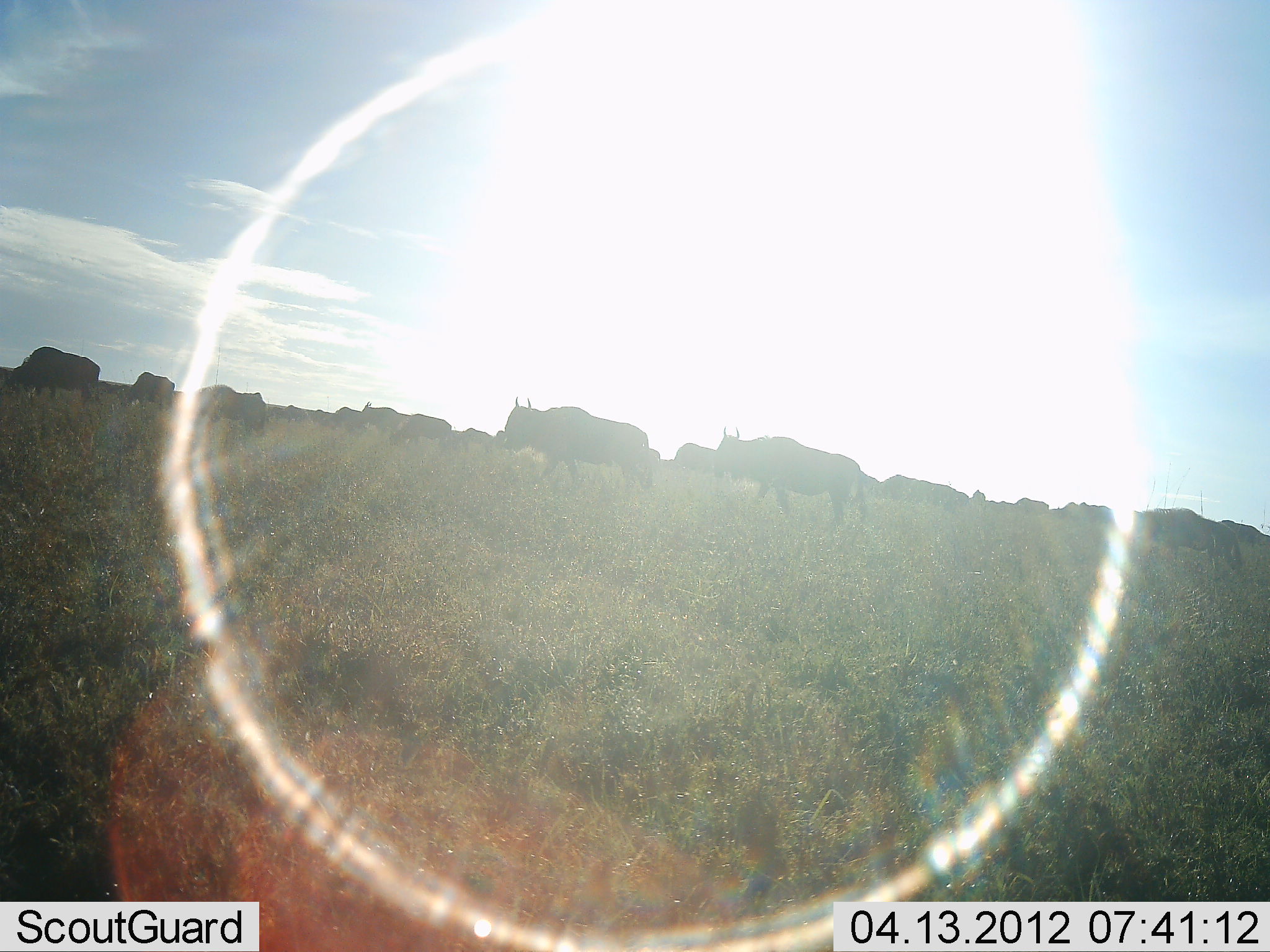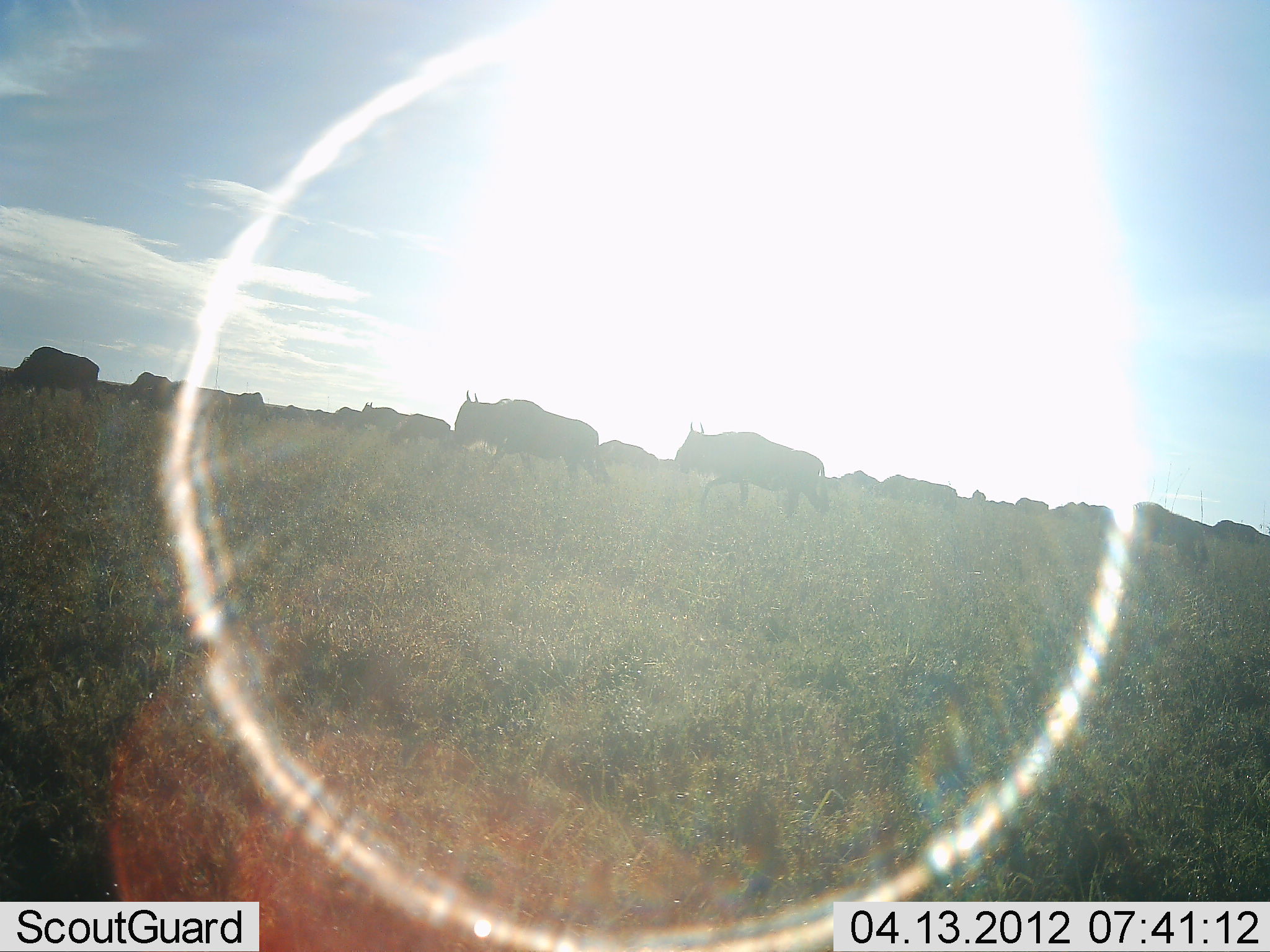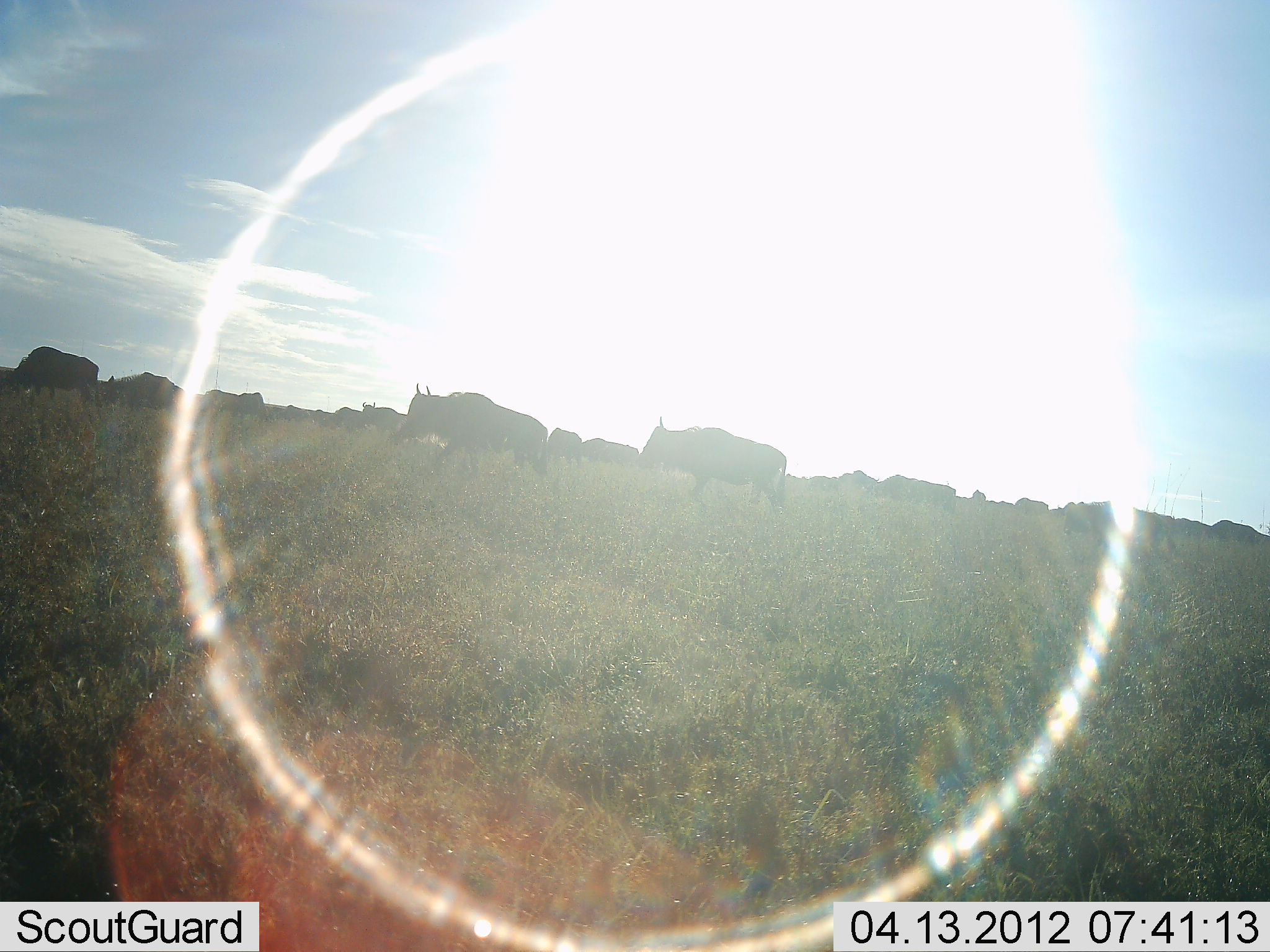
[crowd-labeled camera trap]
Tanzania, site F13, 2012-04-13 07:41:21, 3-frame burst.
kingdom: Animalia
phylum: Chordata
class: Mammalia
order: Artiodactyla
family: Bovidae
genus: Connochaetes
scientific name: Connochaetes taurinus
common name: blue wildebeest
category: wildebeest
Wildebeest (blue wildebeest) (Connochaetes taurinus), count 11-50. Behavior (volunteer vote fractions): standing 28%, resting 0%, moving 97%, interacting 0%. Young present (vote fraction): 3%. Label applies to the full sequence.